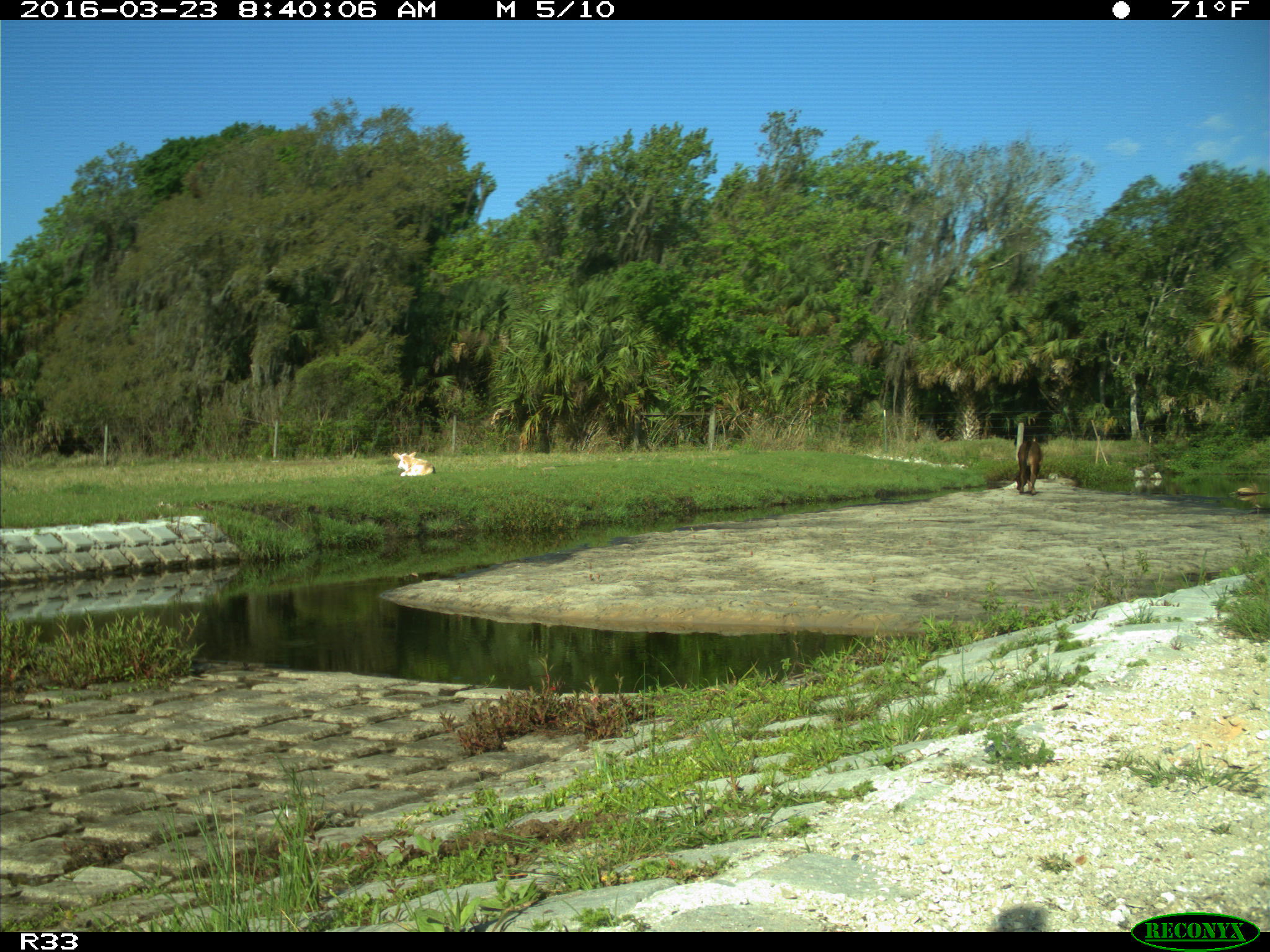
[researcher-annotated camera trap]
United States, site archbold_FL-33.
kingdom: Animalia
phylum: Chordata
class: Mammalia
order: Artiodactyla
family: Bovidae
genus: Bos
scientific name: Bos taurus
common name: domestic cow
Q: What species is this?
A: Bos taurus (domestic cow).